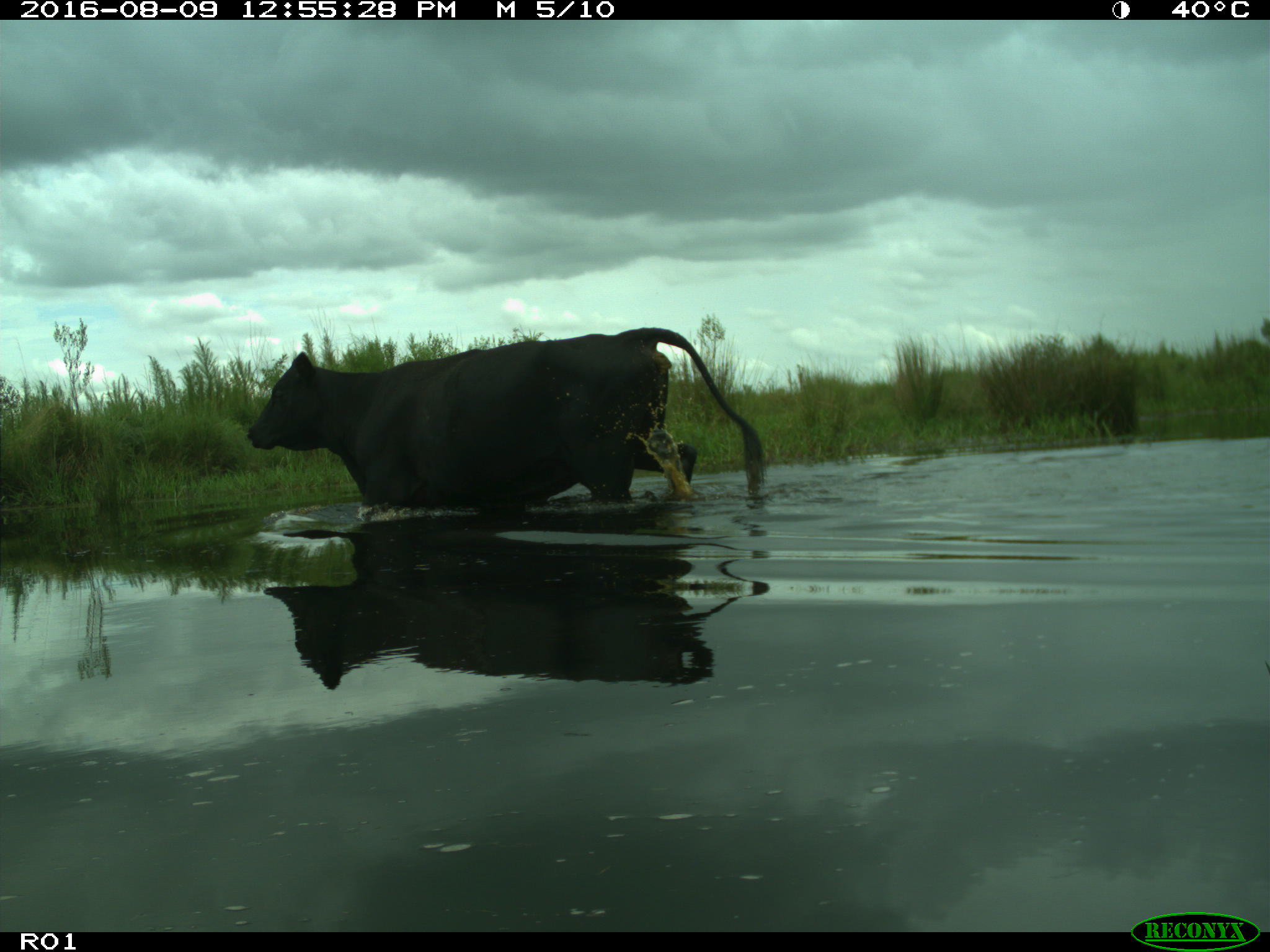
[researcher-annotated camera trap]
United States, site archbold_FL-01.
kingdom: Animalia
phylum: Chordata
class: Mammalia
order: Artiodactyla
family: Bovidae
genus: Bos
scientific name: Bos taurus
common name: domestic cow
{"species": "Bos taurus (domestic cow)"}